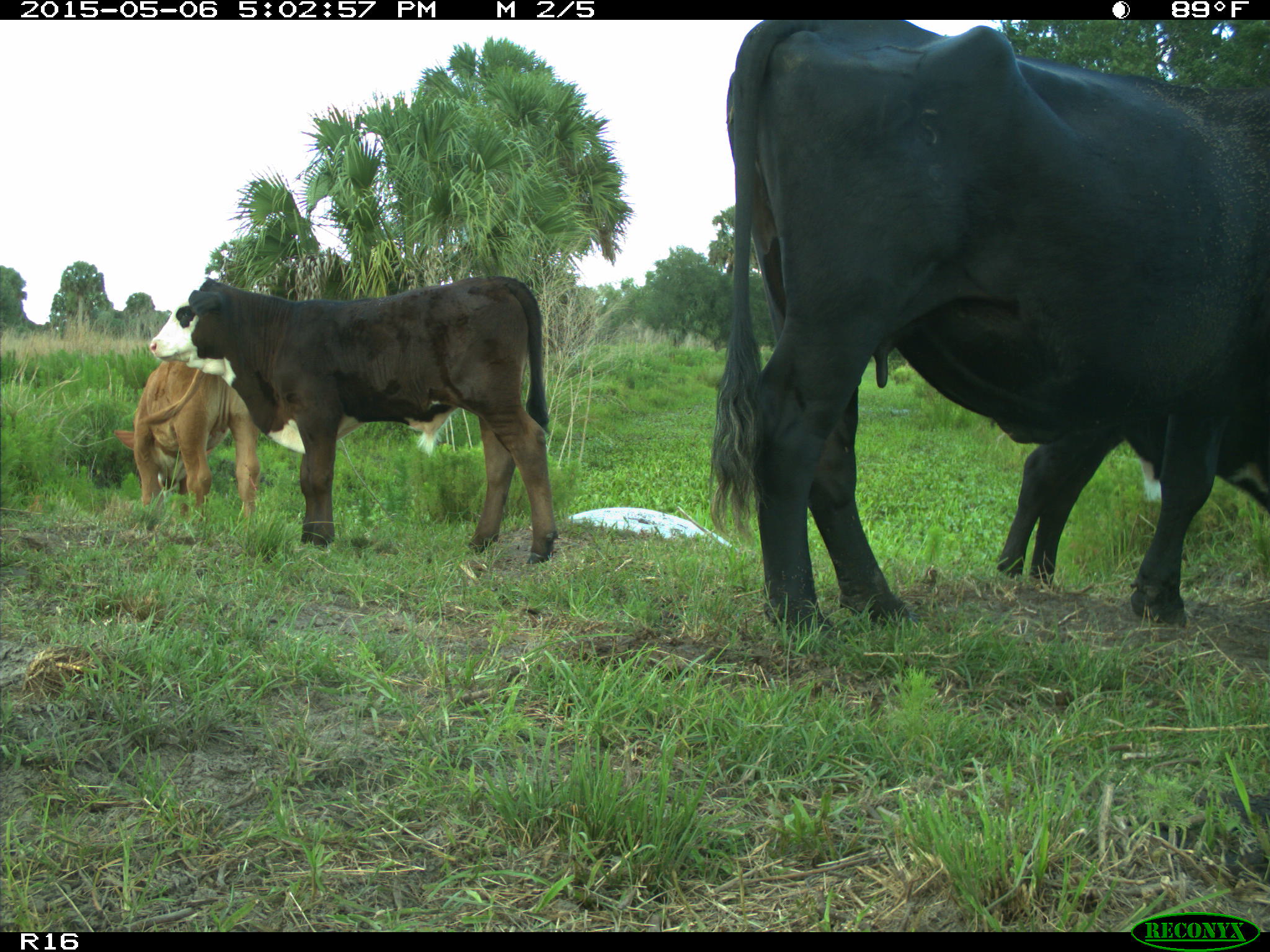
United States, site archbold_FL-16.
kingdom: Animalia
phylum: Chordata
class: Mammalia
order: Artiodactyla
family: Bovidae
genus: Bos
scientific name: Bos taurus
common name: domestic cow